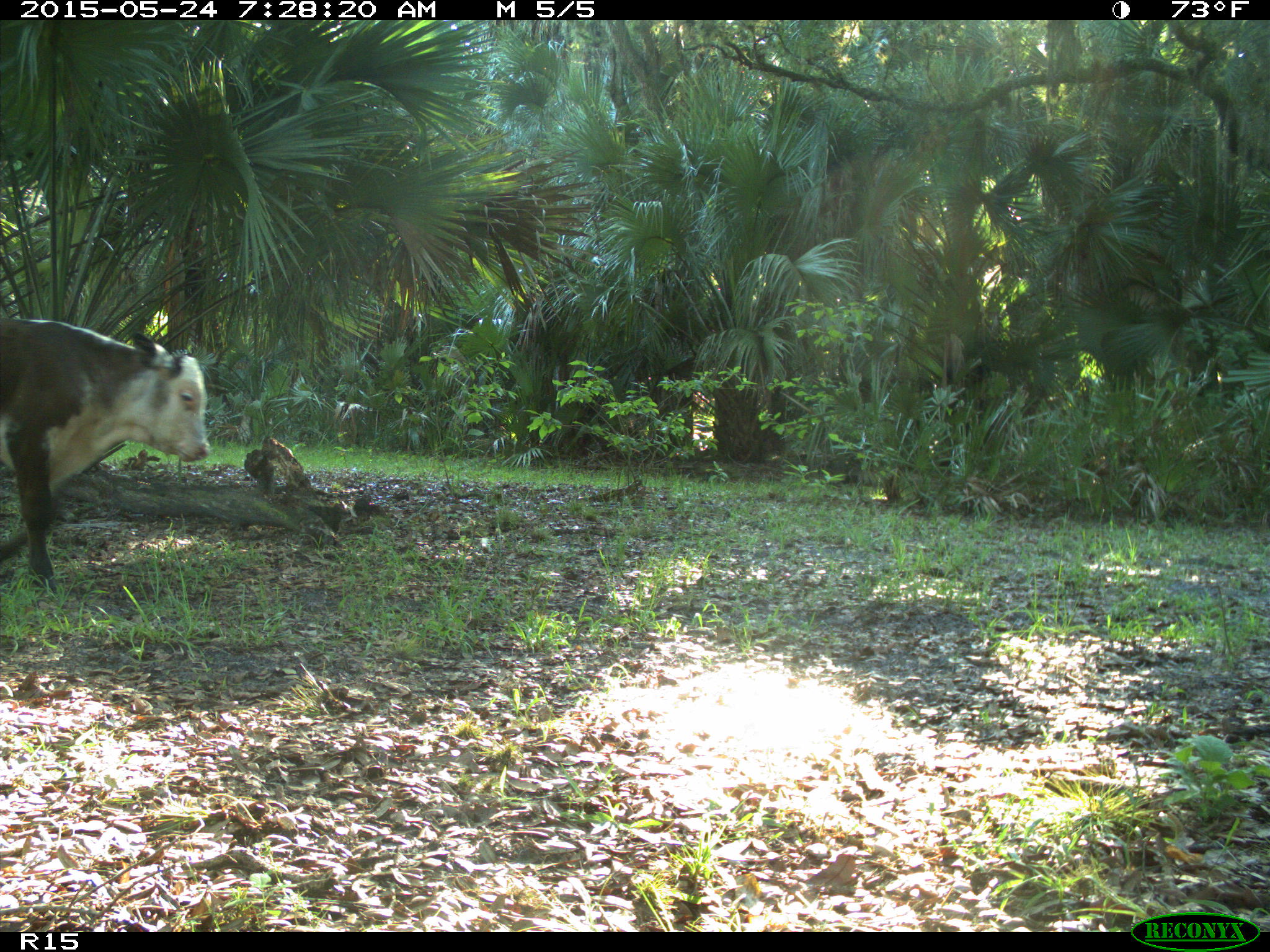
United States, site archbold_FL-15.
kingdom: Animalia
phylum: Chordata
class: Mammalia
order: Artiodactyla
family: Bovidae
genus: Bos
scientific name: Bos taurus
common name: domestic cow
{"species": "Bos taurus (domestic cow)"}